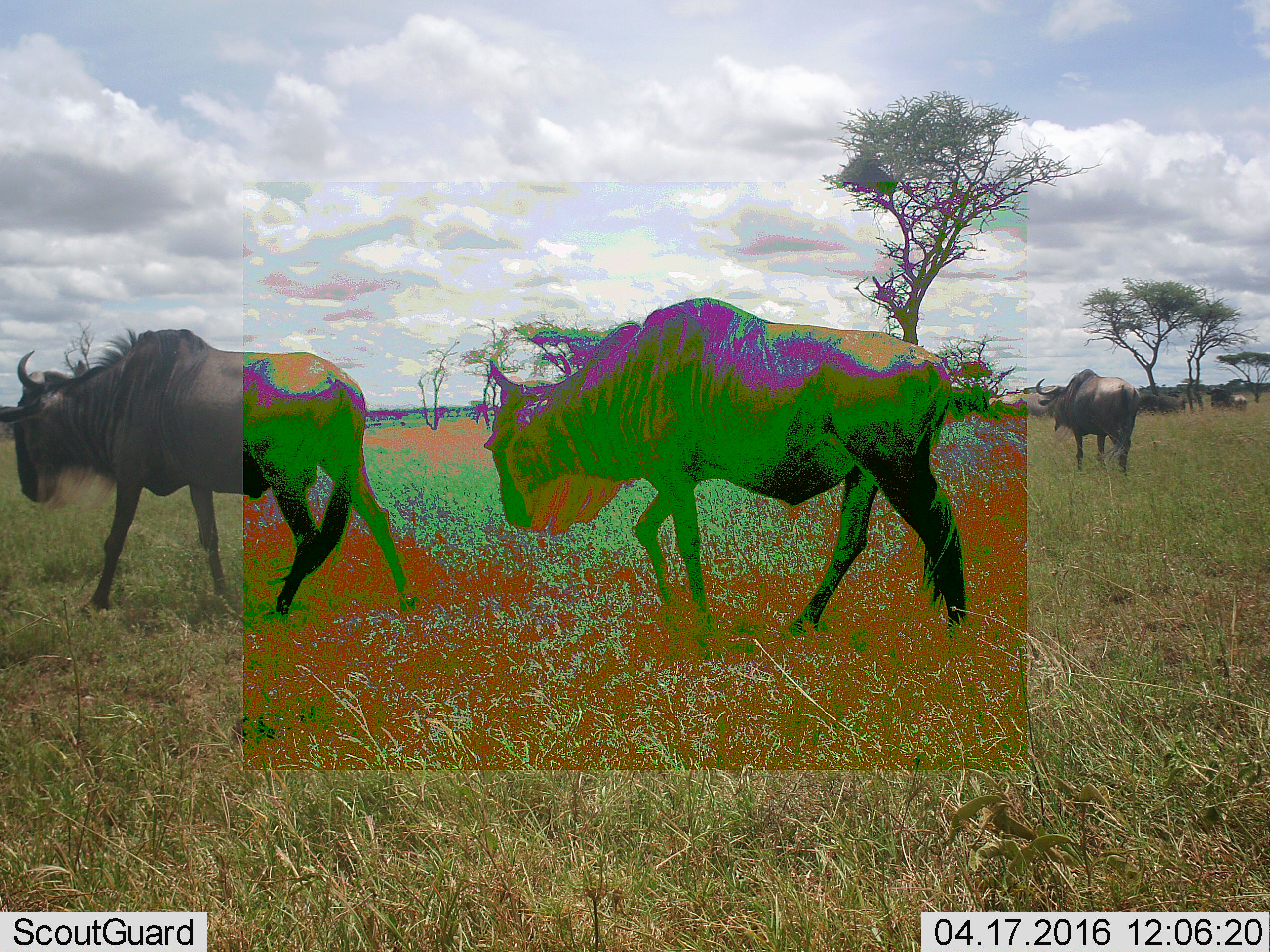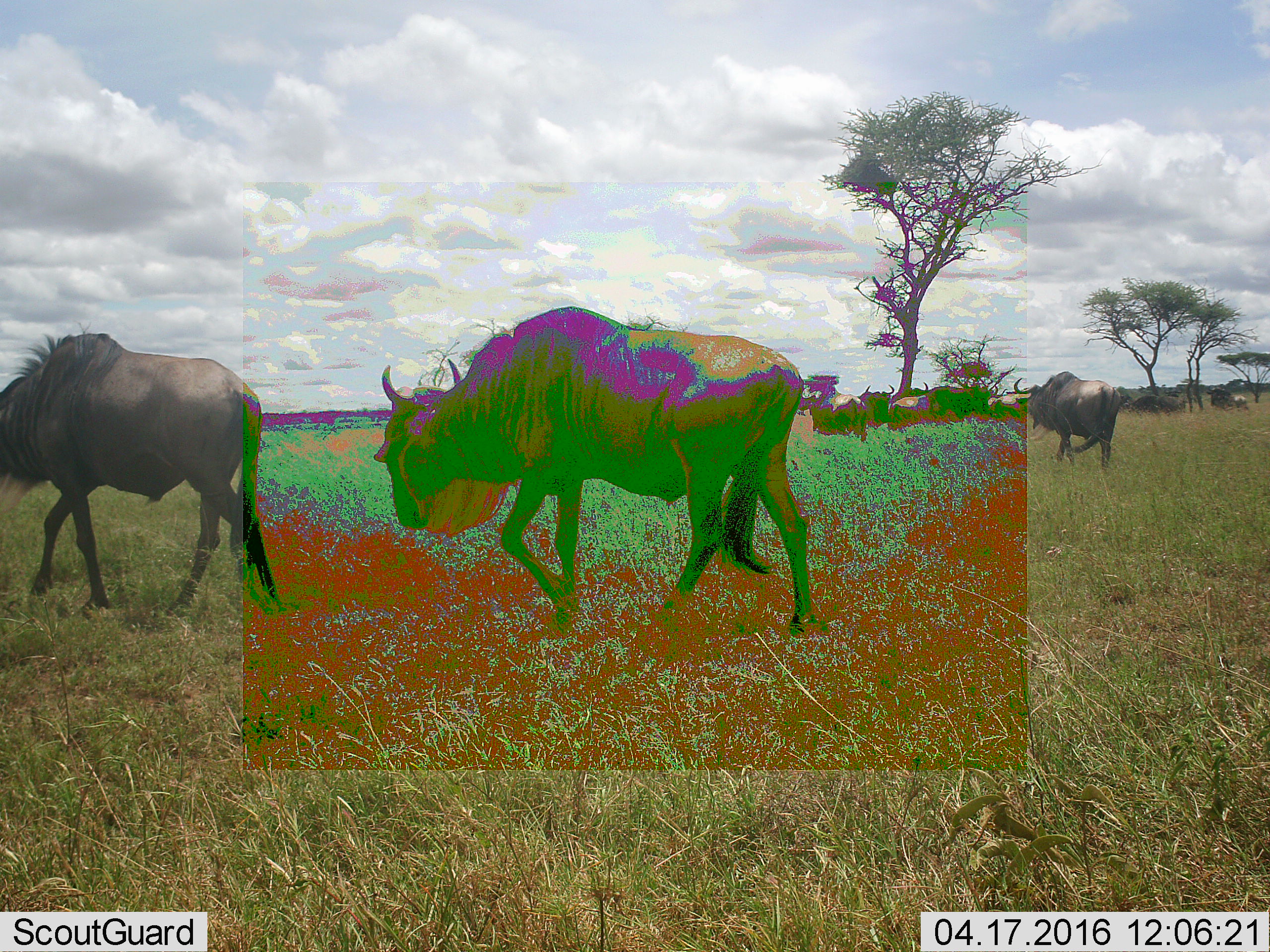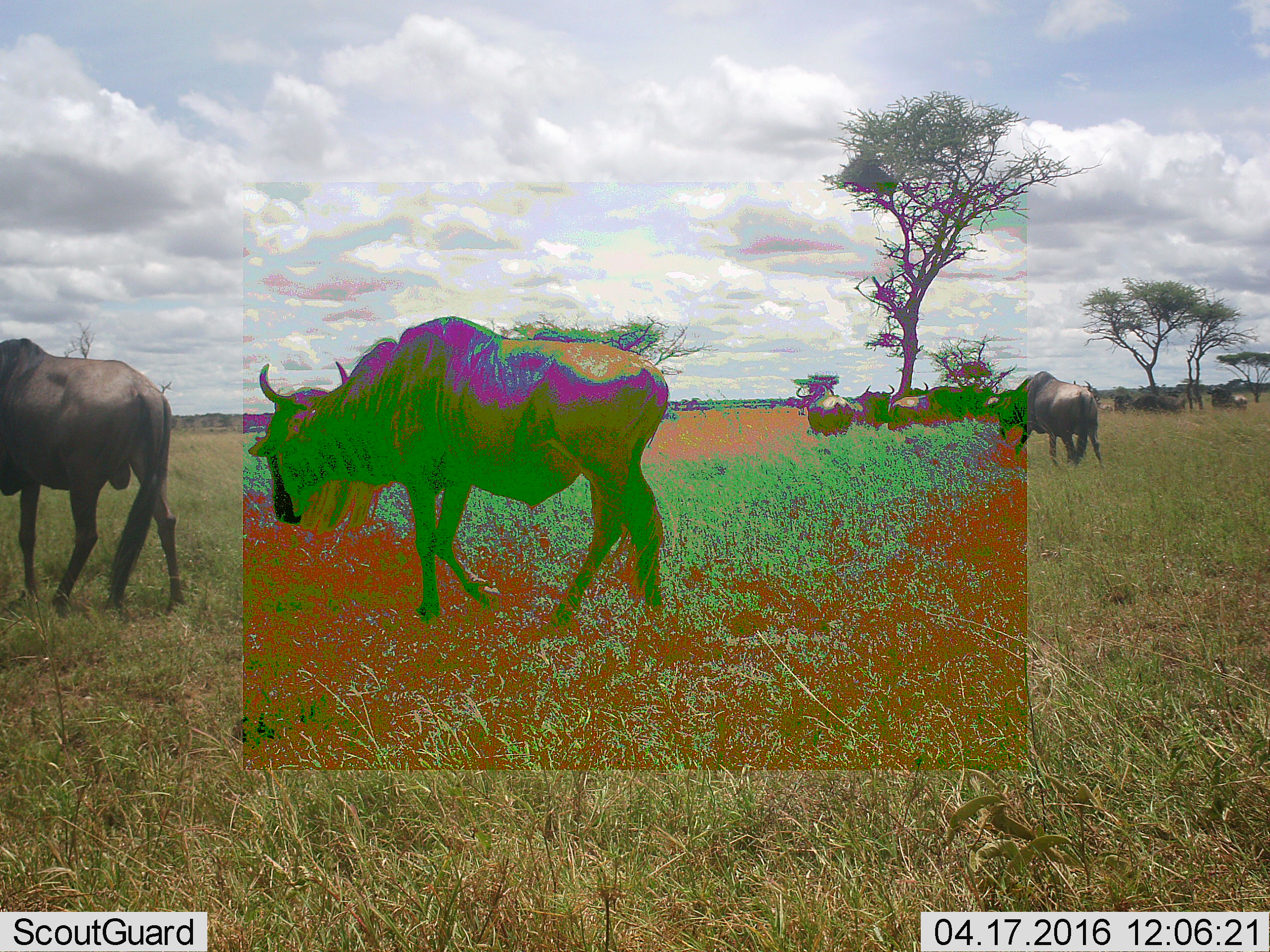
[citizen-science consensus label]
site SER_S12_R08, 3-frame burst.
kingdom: Animalia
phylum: Chordata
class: Mammalia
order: Artiodactyla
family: Bovidae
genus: Connochaetes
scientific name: Connochaetes taurinus taurinus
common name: blue wildebeest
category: wildebeestblue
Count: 11-50.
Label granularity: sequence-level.